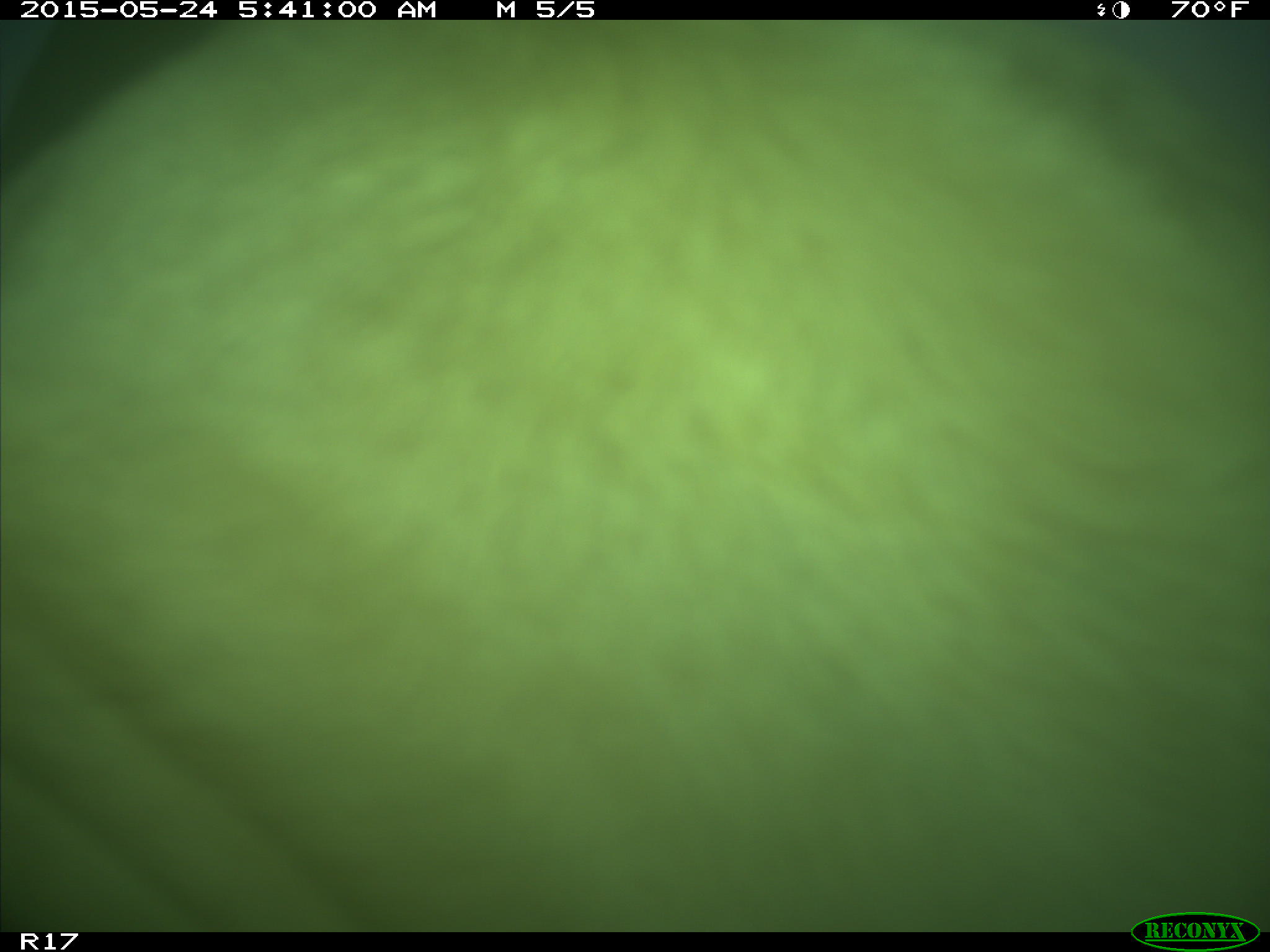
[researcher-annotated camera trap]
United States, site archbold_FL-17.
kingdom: Animalia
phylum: Chordata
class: Mammalia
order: Artiodactyla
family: Bovidae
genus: Bos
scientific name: Bos taurus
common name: domestic cow